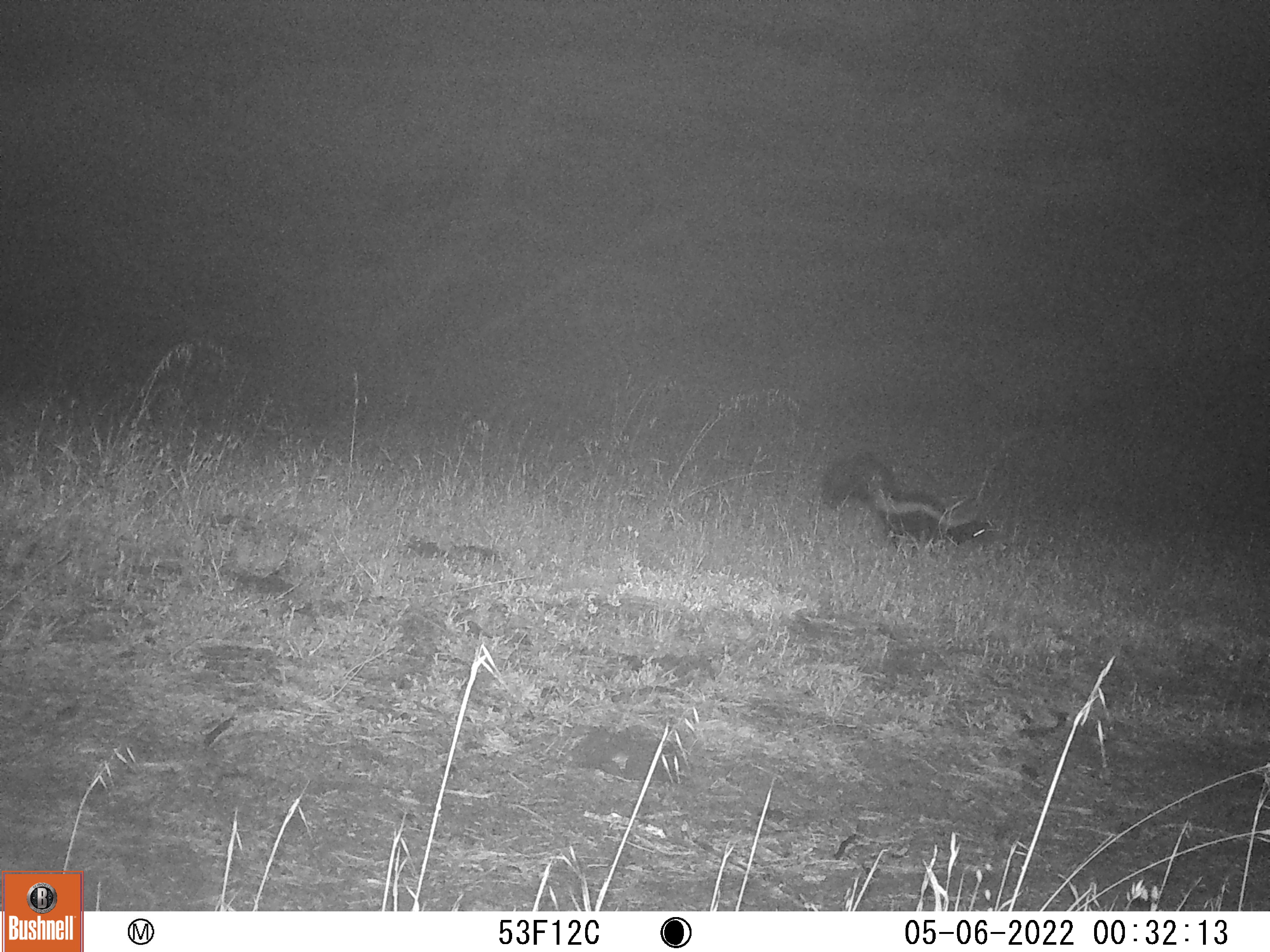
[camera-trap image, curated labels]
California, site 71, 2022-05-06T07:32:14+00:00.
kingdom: Animalia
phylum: Chordata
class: Mammalia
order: Carnivora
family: Mephitidae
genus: Mephitis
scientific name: Mephitis mephitis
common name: striped skunk